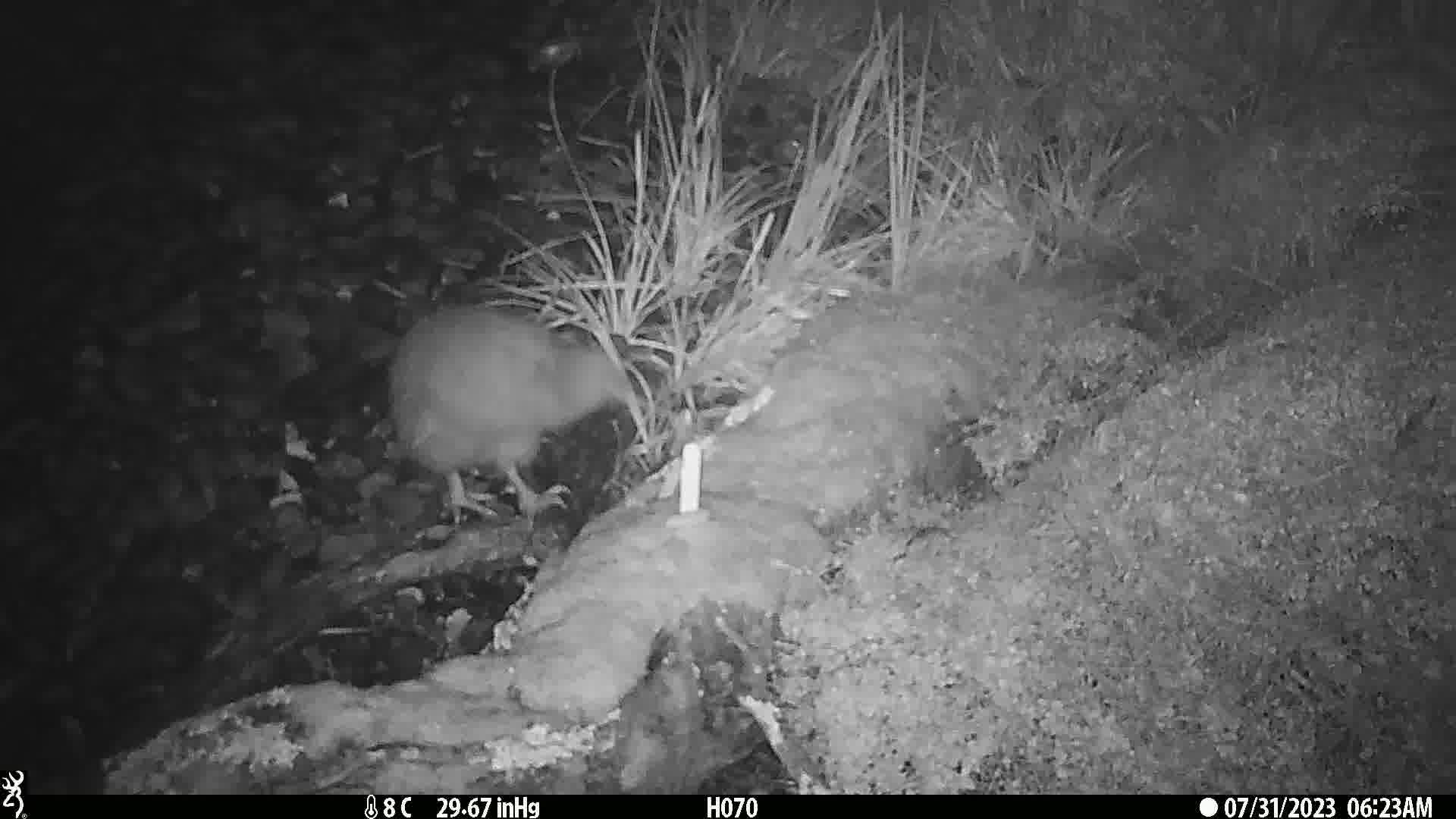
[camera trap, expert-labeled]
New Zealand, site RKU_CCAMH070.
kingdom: Animalia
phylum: Chordata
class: Aves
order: Apterygiformes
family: Apterygidae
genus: Apteryx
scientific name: Apteryx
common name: kiwi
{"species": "kiwi (Apteryx)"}